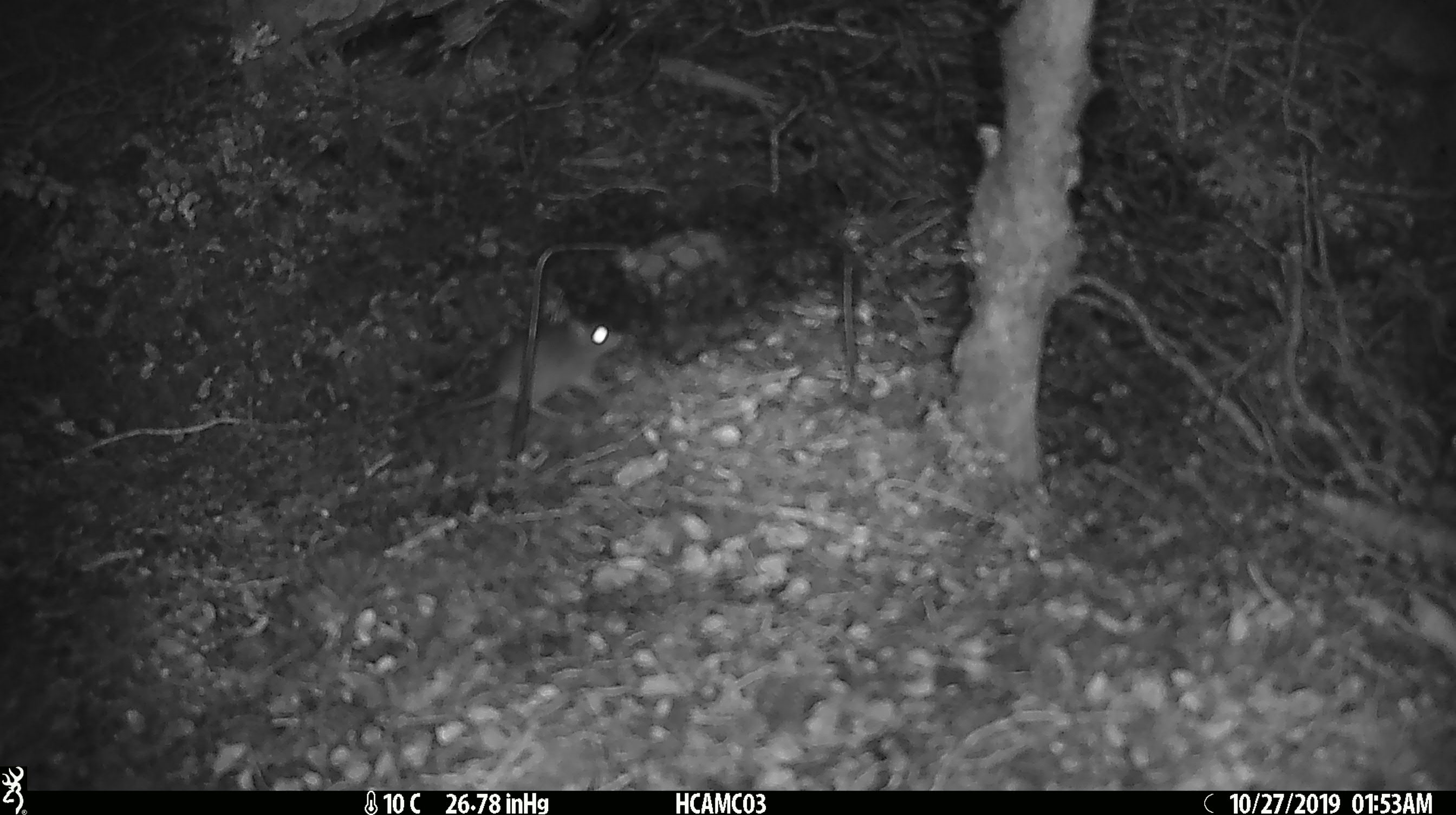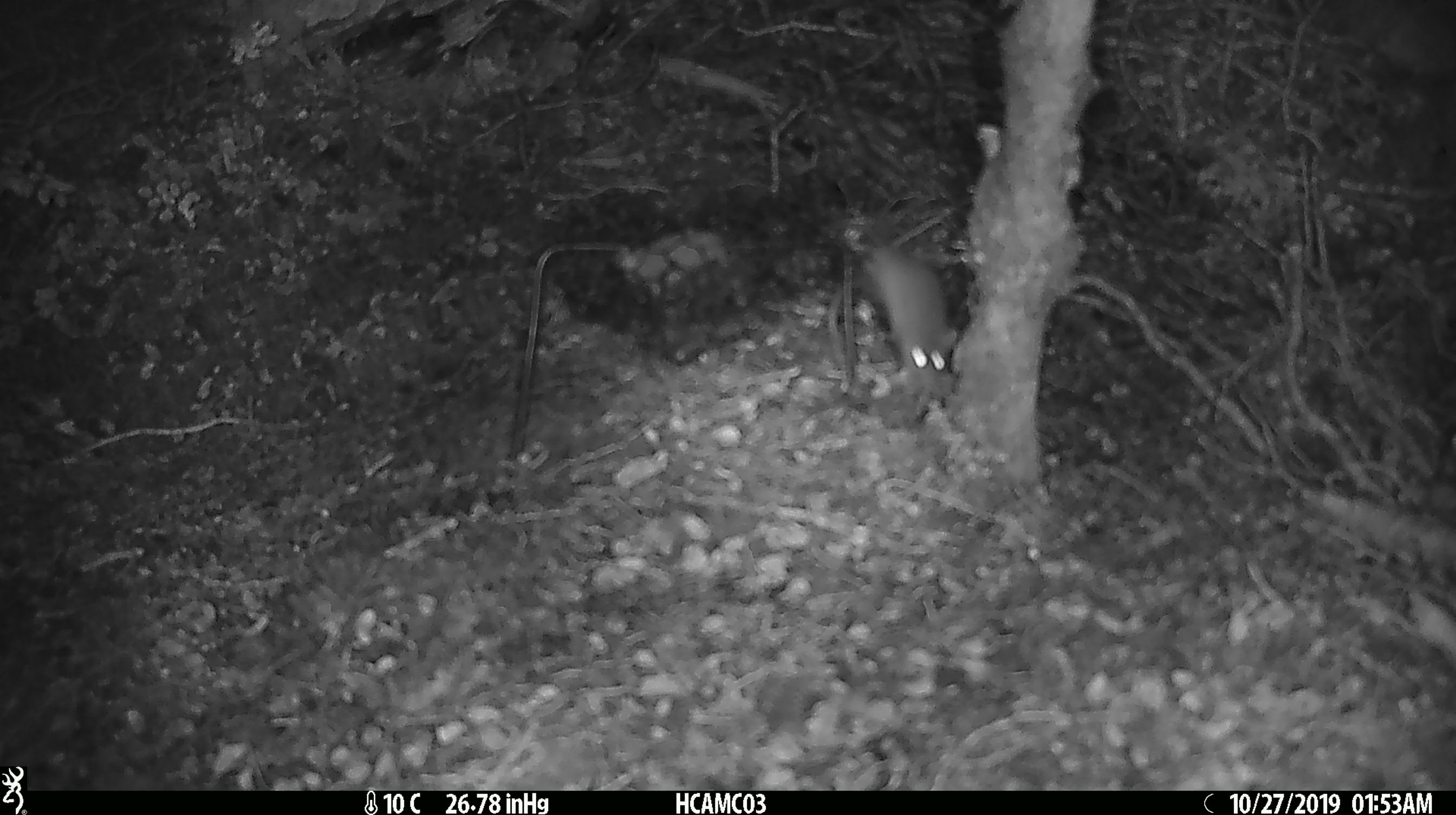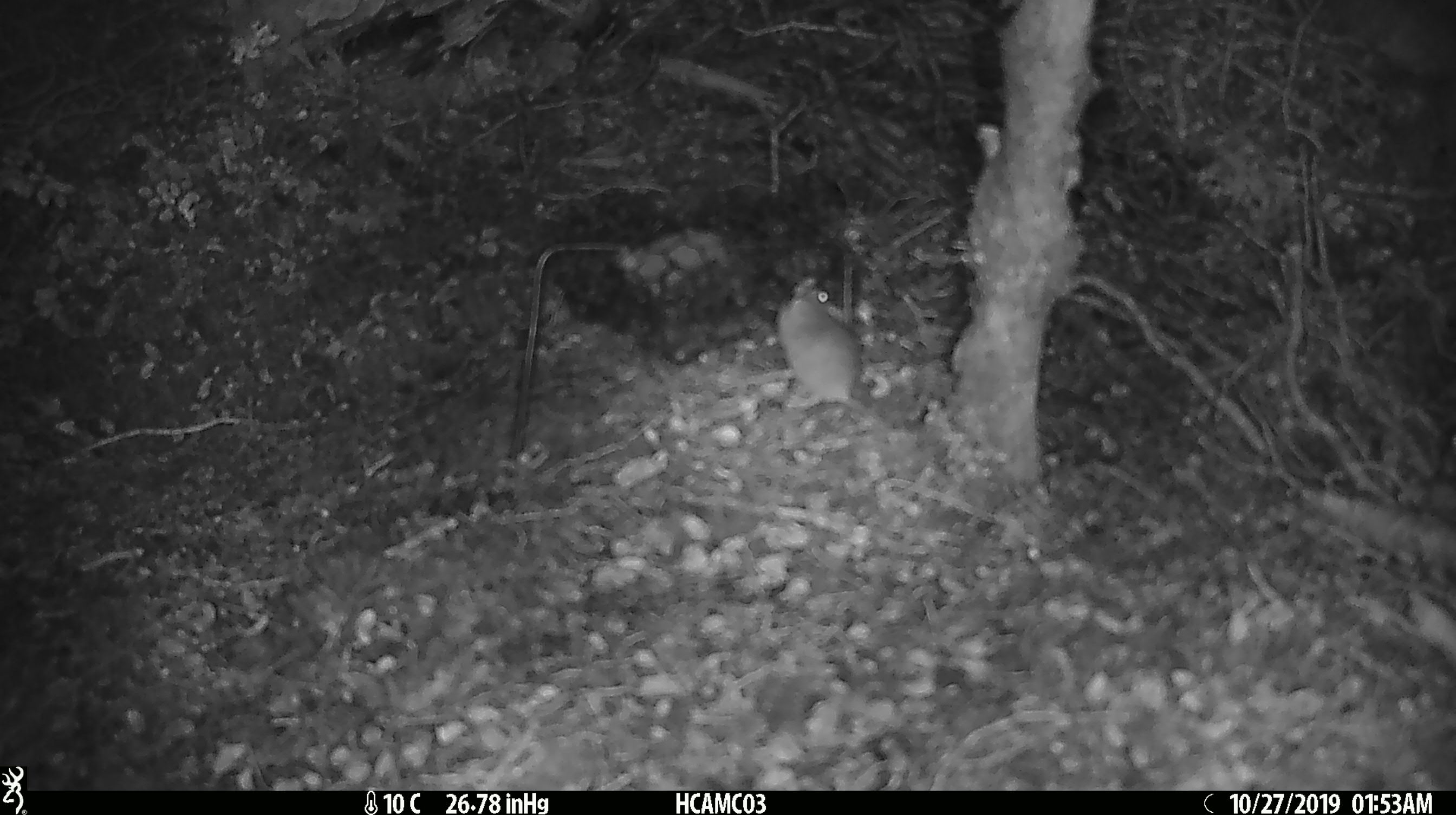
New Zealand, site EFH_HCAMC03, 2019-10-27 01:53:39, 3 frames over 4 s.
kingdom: Animalia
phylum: Chordata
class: Mammalia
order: Rodentia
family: Muridae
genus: Mus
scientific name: Mus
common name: mouse